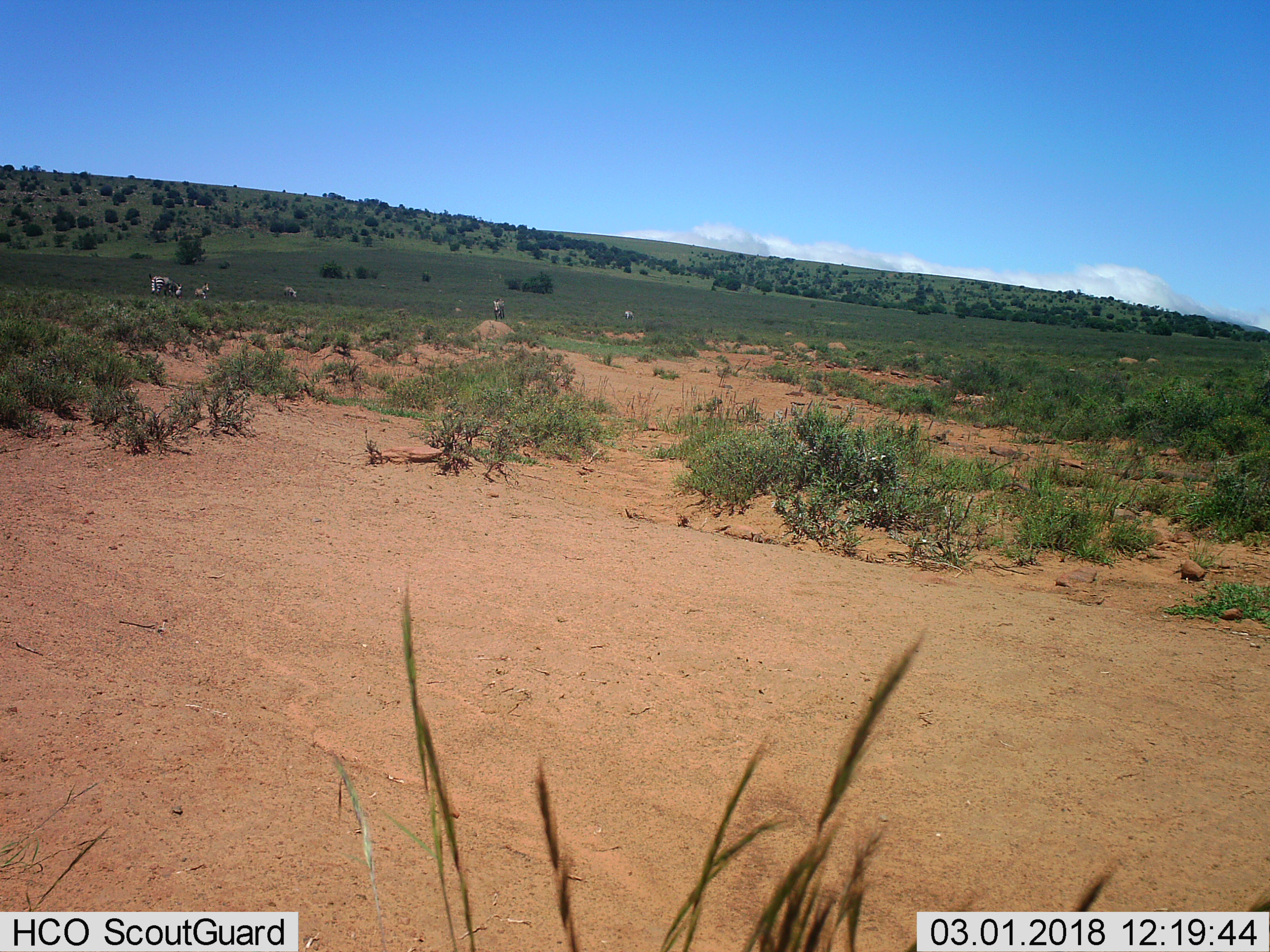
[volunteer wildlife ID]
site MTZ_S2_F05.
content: unidentified animal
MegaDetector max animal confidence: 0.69